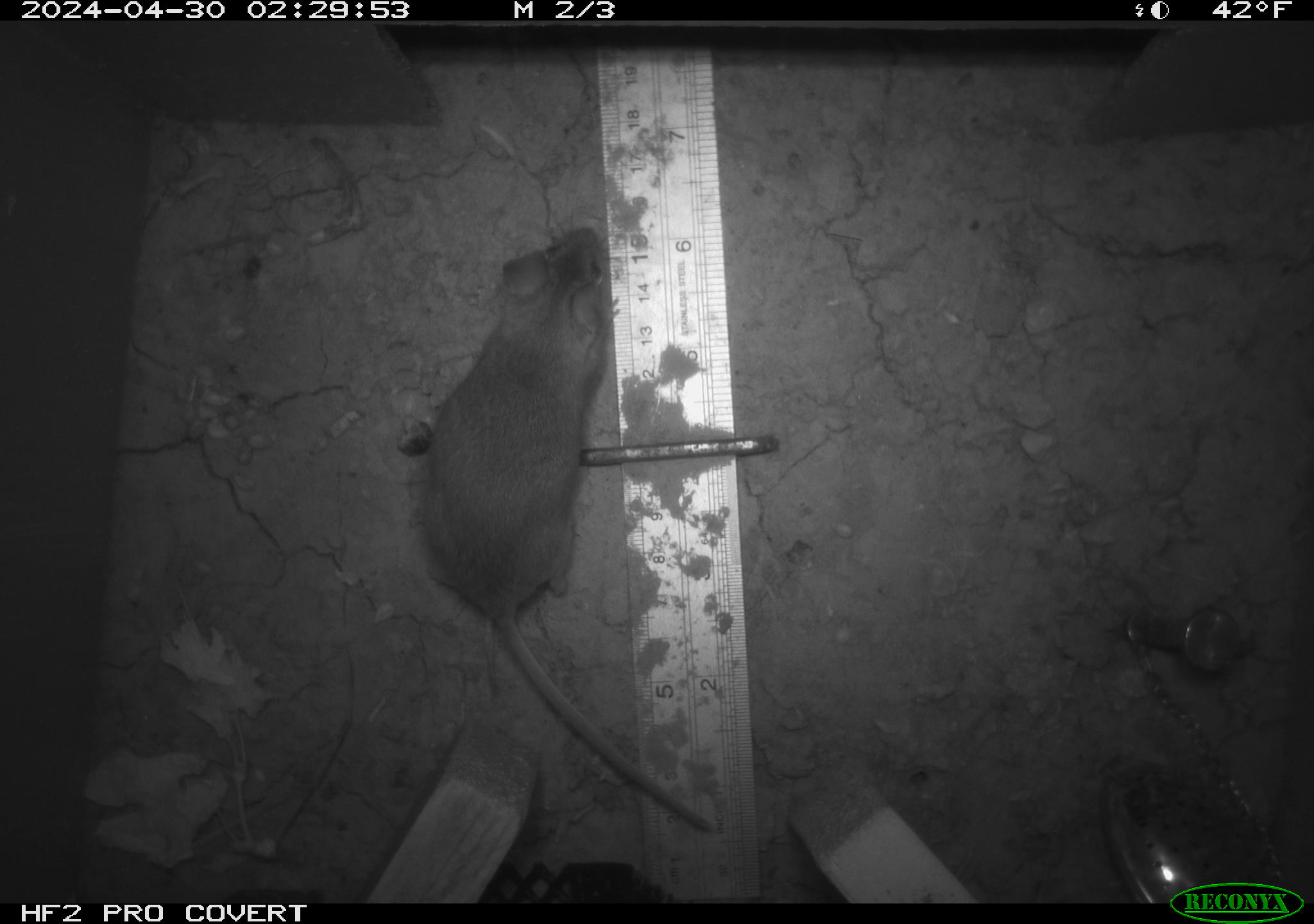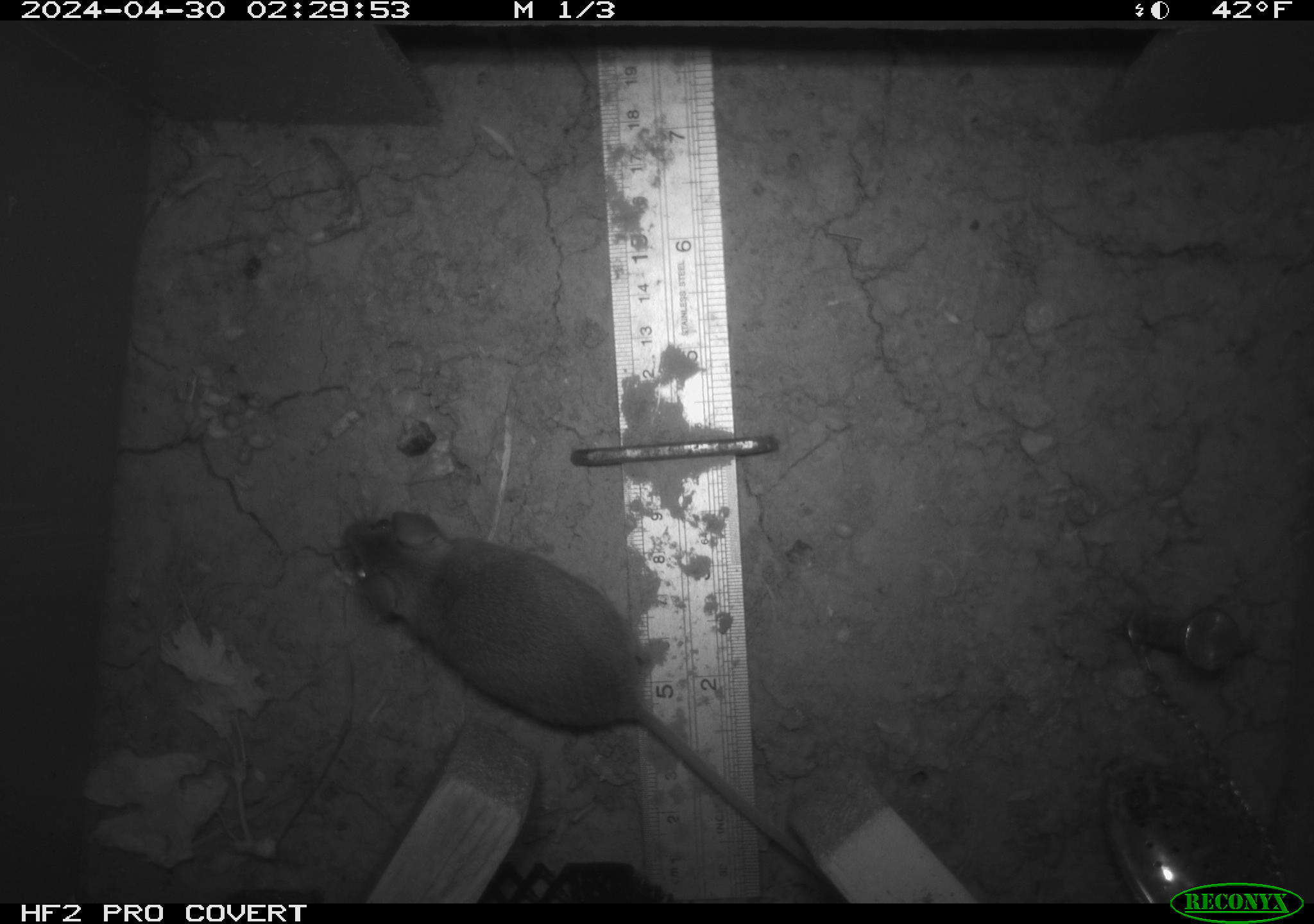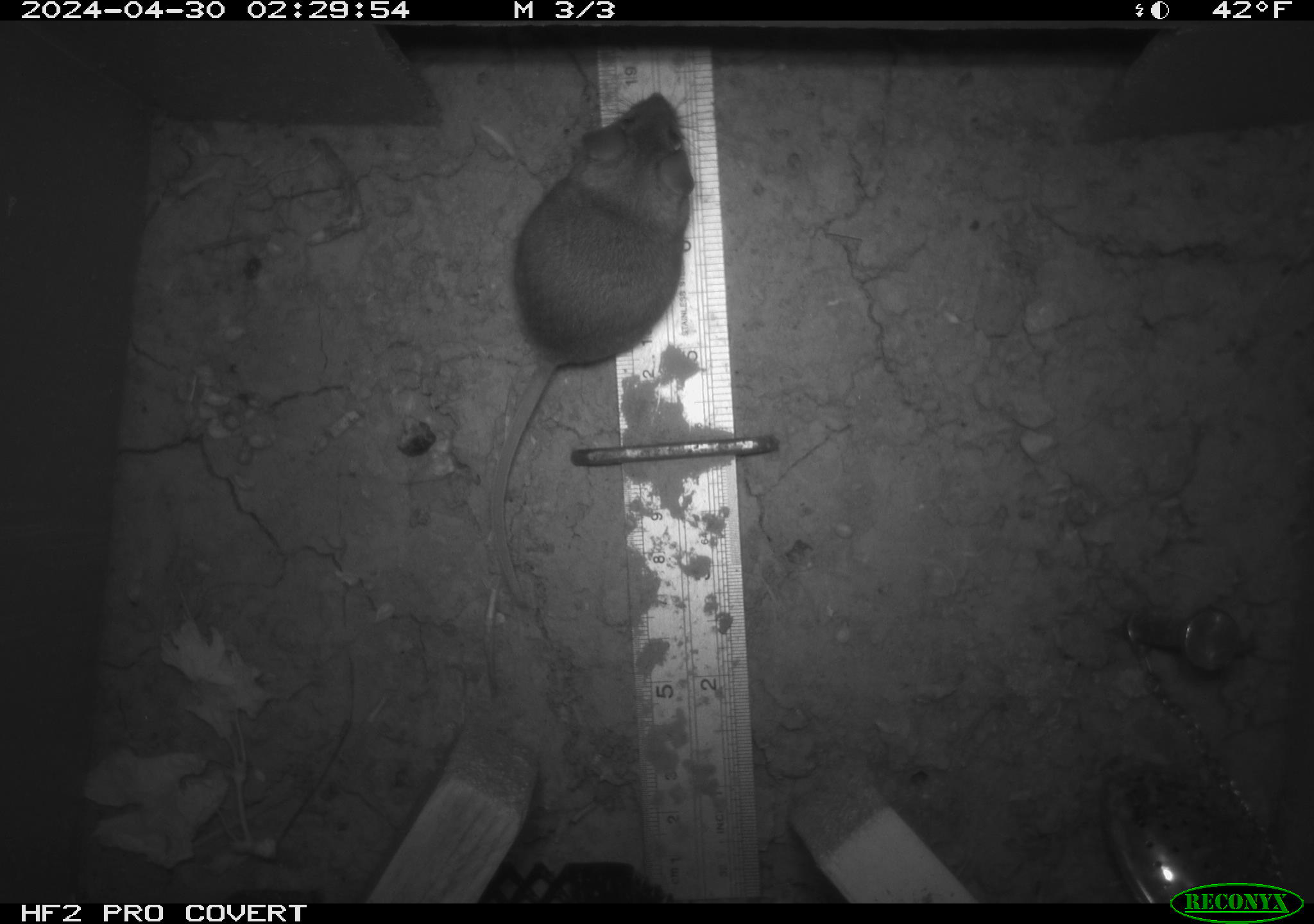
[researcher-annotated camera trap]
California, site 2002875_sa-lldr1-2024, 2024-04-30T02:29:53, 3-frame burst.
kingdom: Animalia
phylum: Chordata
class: Mammalia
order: Rodentia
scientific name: Rodentia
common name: rodent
Rodent (Rodentia).